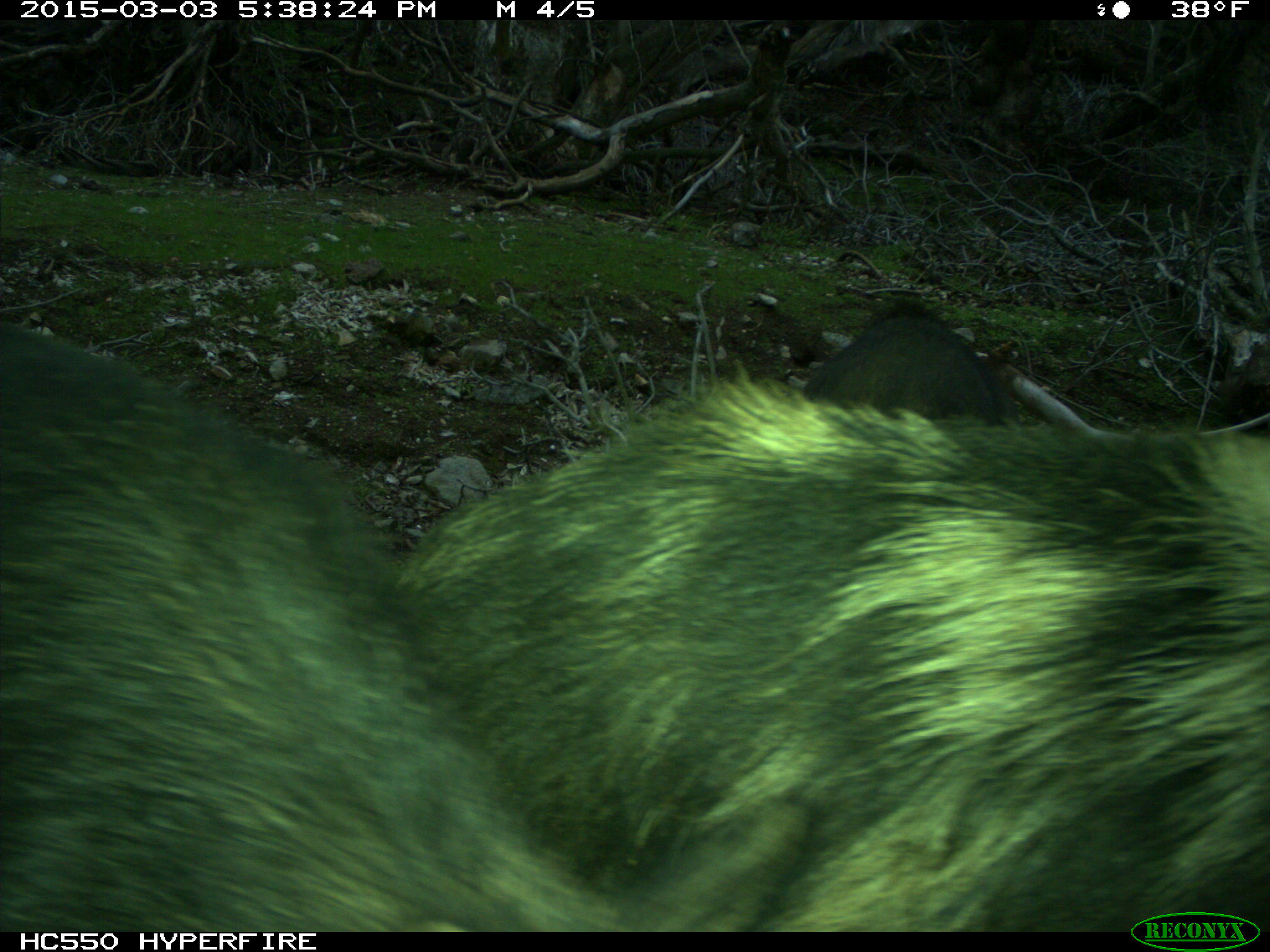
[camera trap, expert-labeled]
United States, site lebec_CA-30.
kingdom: Animalia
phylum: Chordata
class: Mammalia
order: Artiodactyla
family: Suidae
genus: Sus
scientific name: Sus scrofa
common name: wild boar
Sus scrofa (wild boar).